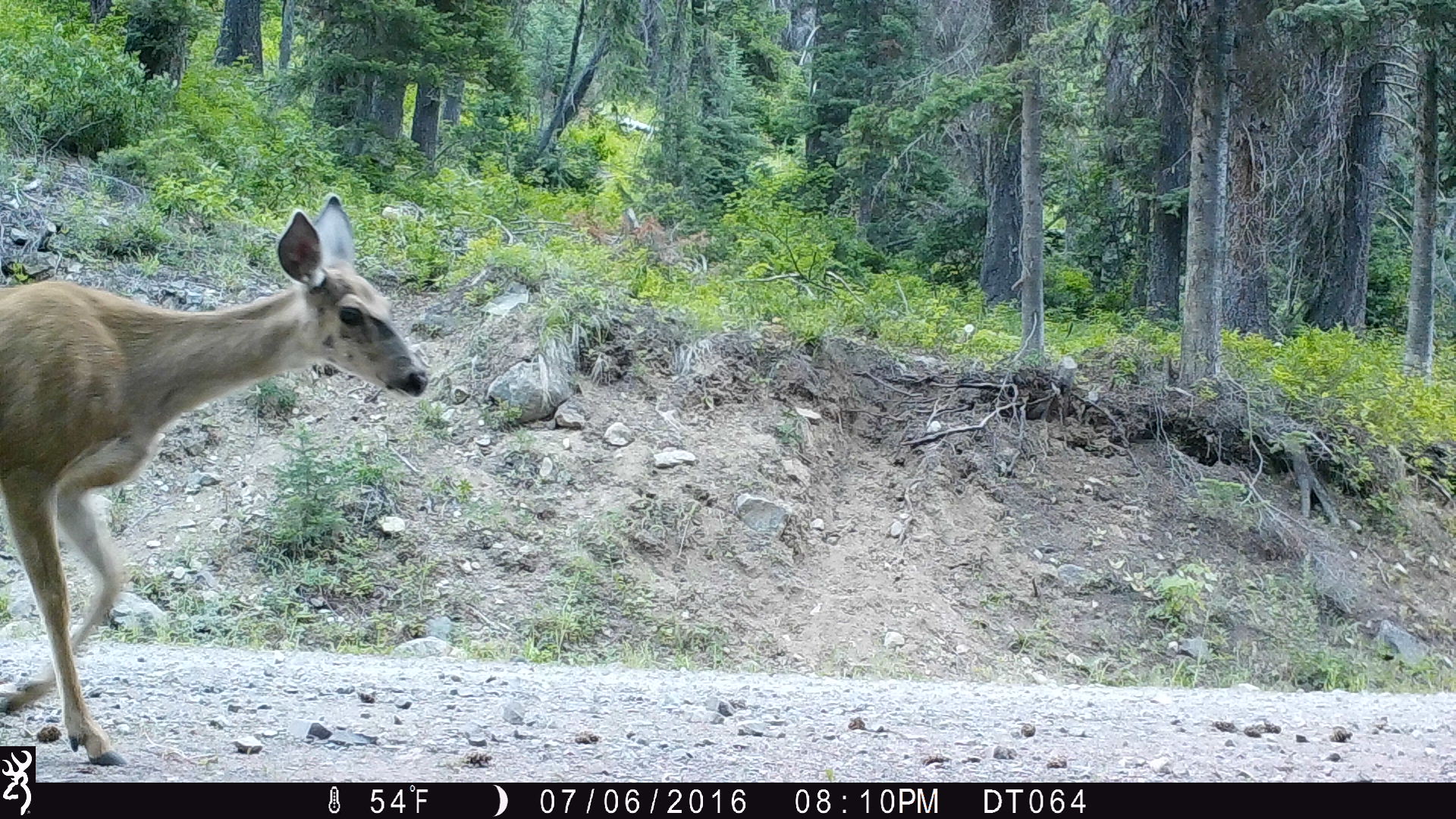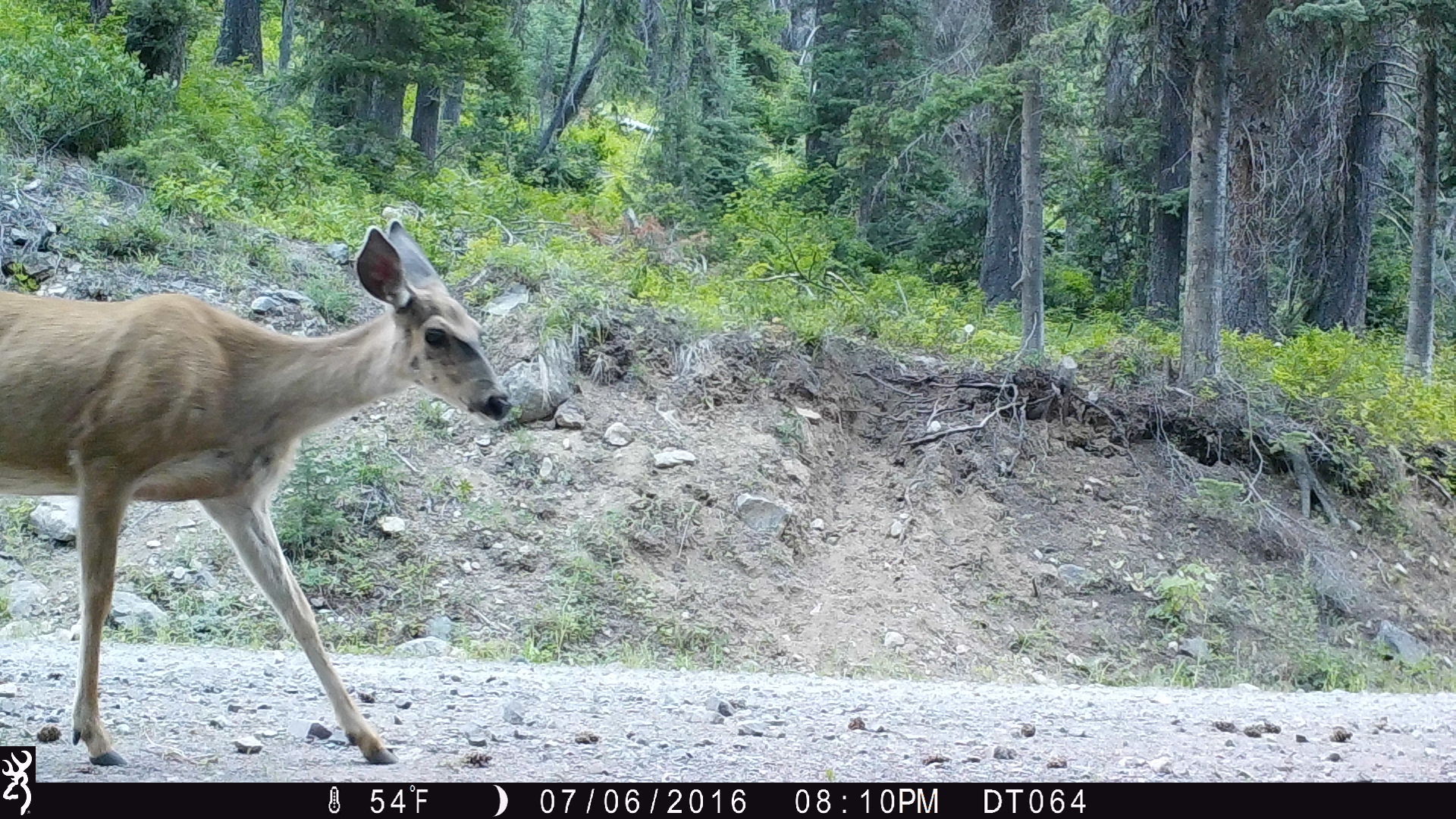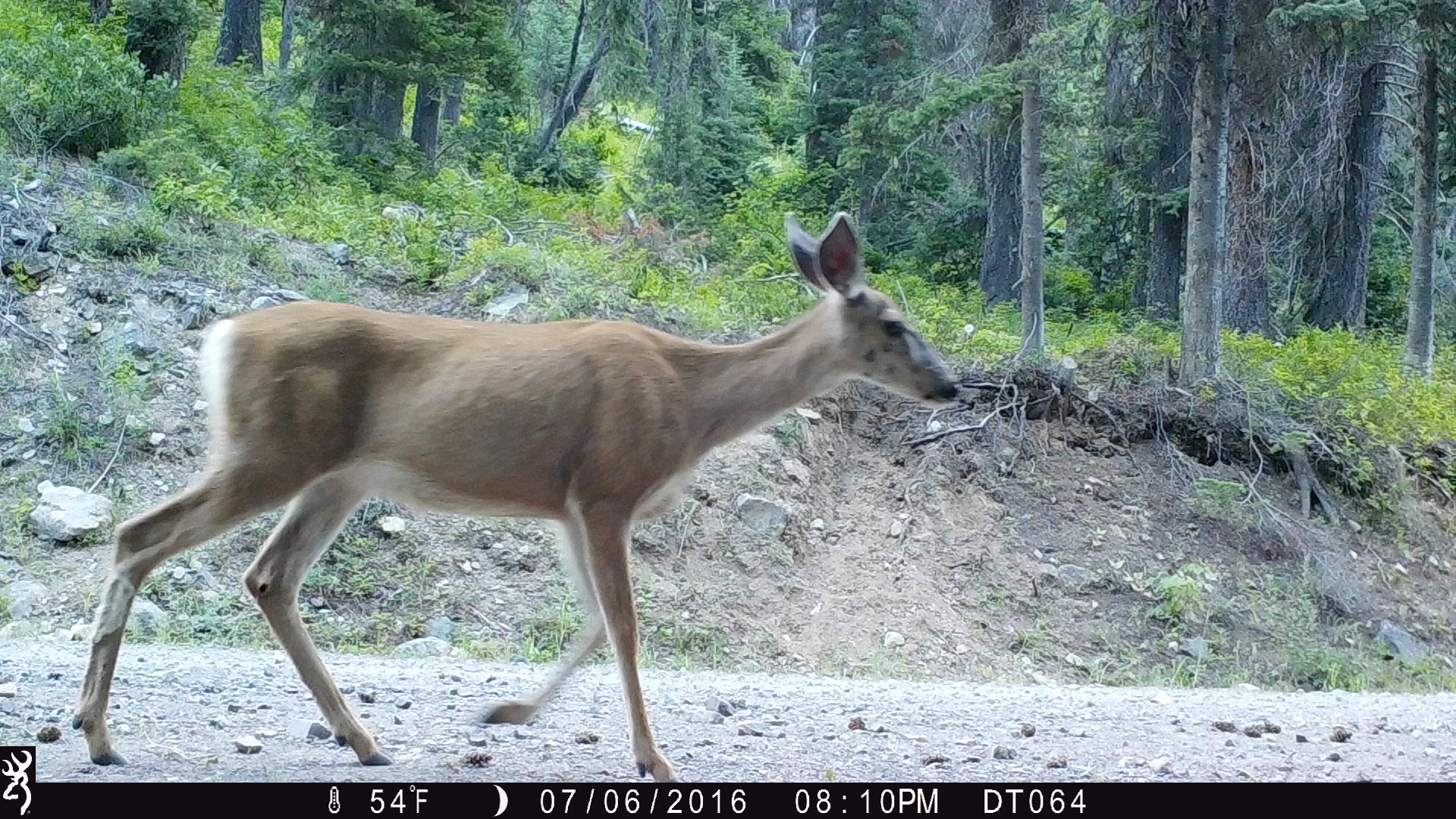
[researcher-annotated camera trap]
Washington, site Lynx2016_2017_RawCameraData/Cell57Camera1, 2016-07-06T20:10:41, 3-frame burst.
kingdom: Animalia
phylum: Chordata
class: Mammalia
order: Artiodactyla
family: Cervidae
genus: Odocoileus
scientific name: Odocoileus hemionus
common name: mule deer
Odocoileus hemionus (mule deer). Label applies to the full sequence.